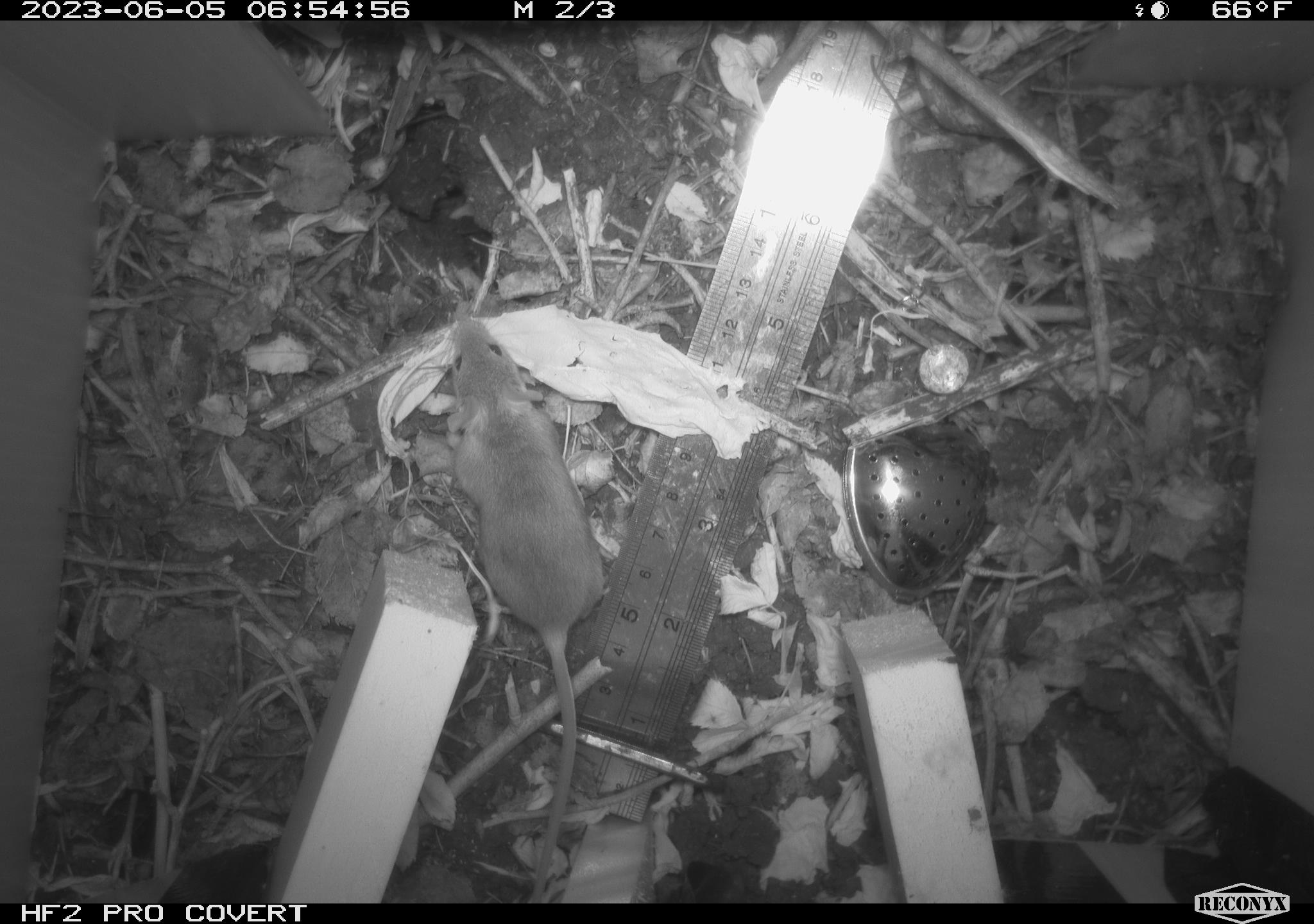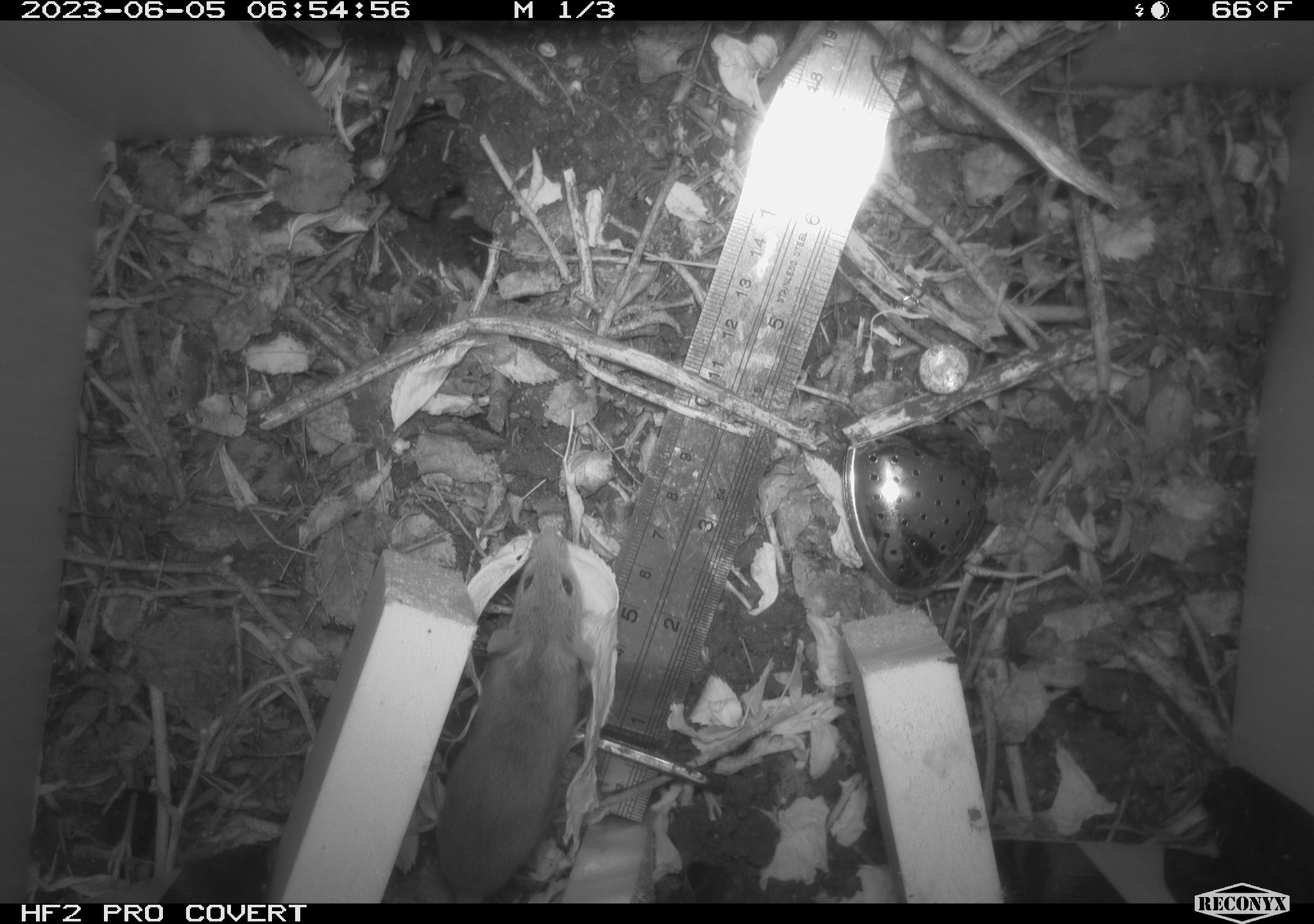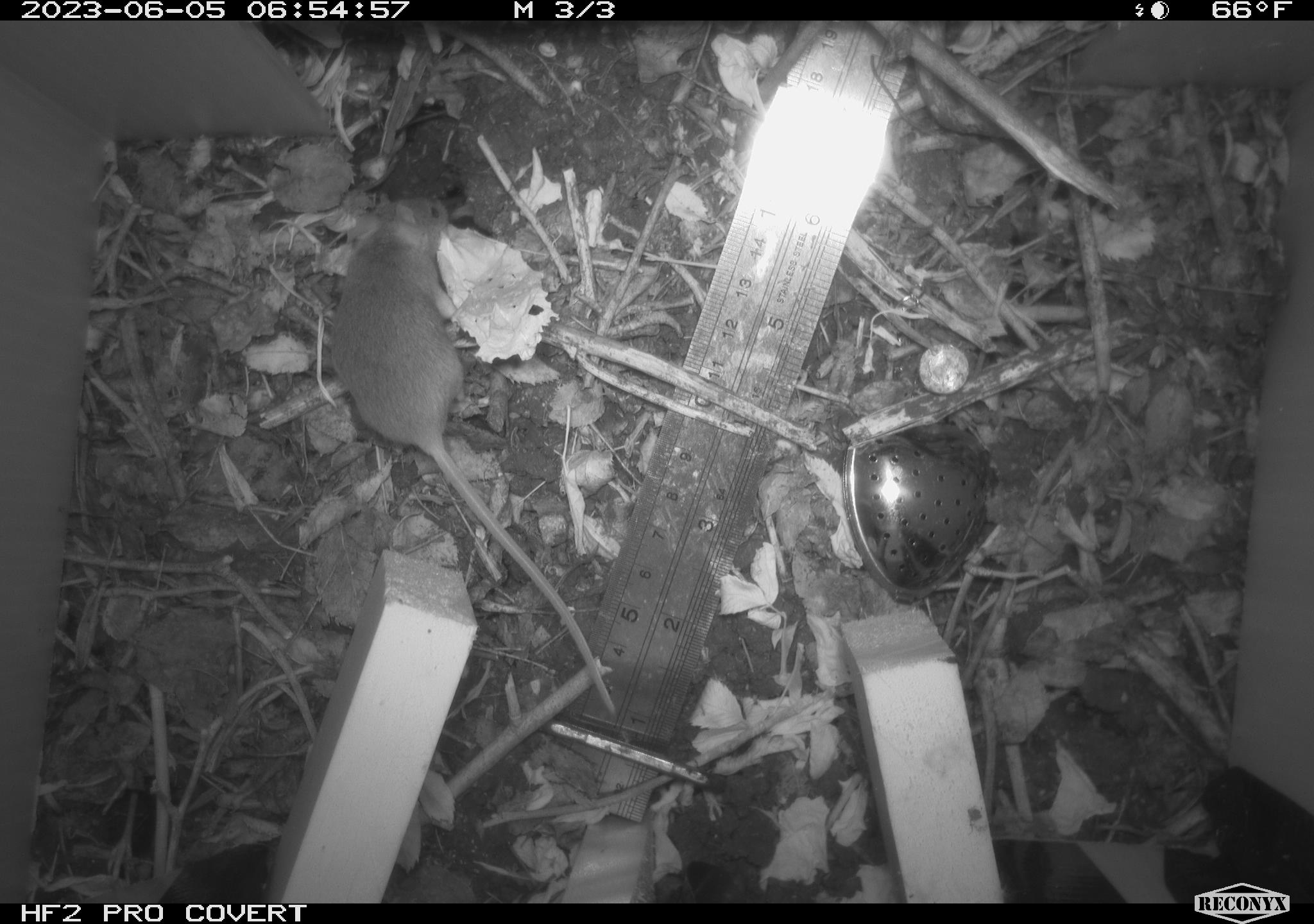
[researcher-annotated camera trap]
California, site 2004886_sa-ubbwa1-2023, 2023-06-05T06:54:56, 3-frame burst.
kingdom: Animalia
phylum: Chordata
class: Mammalia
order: Rodentia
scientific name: Rodentia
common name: rodent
Rodent (Rodentia).